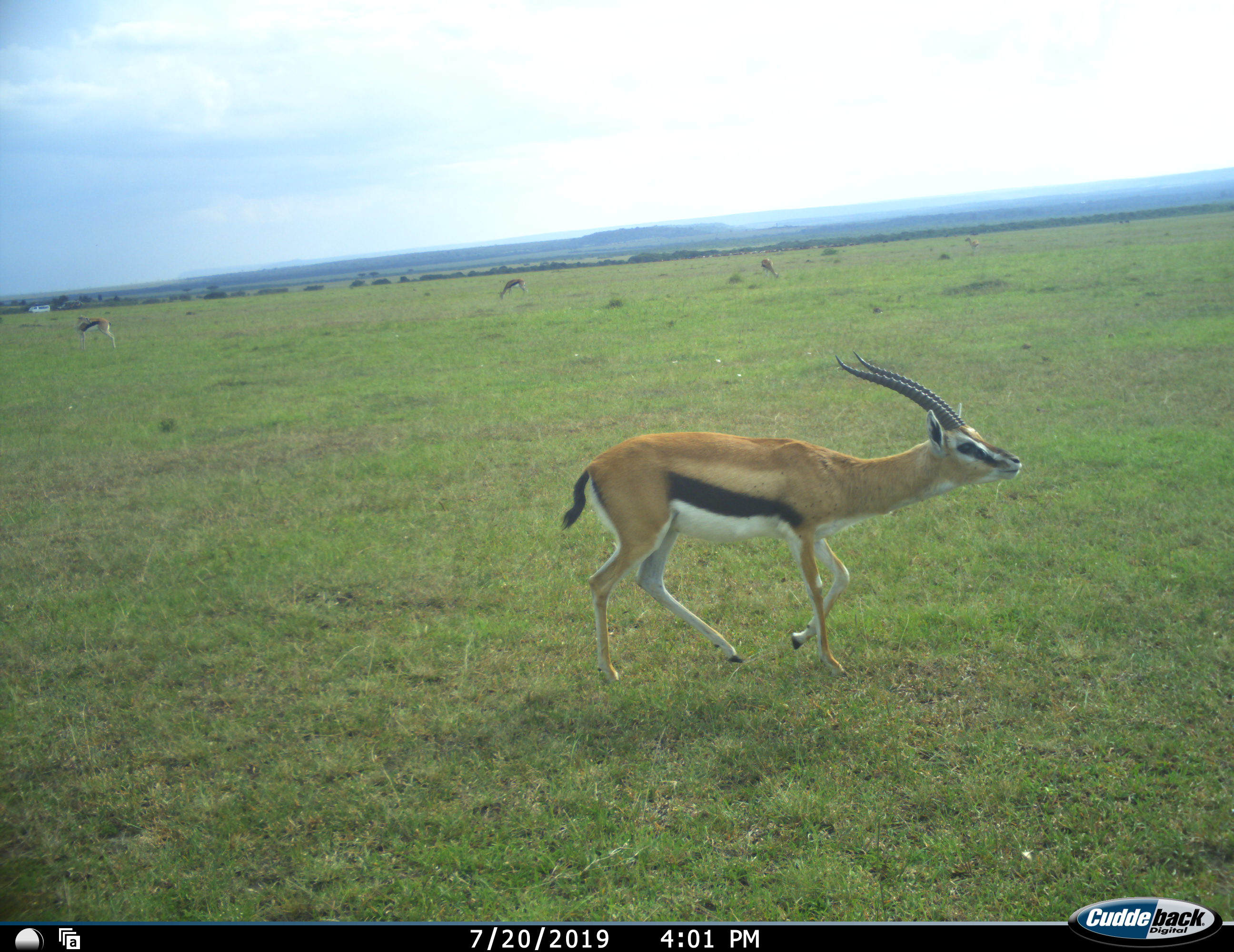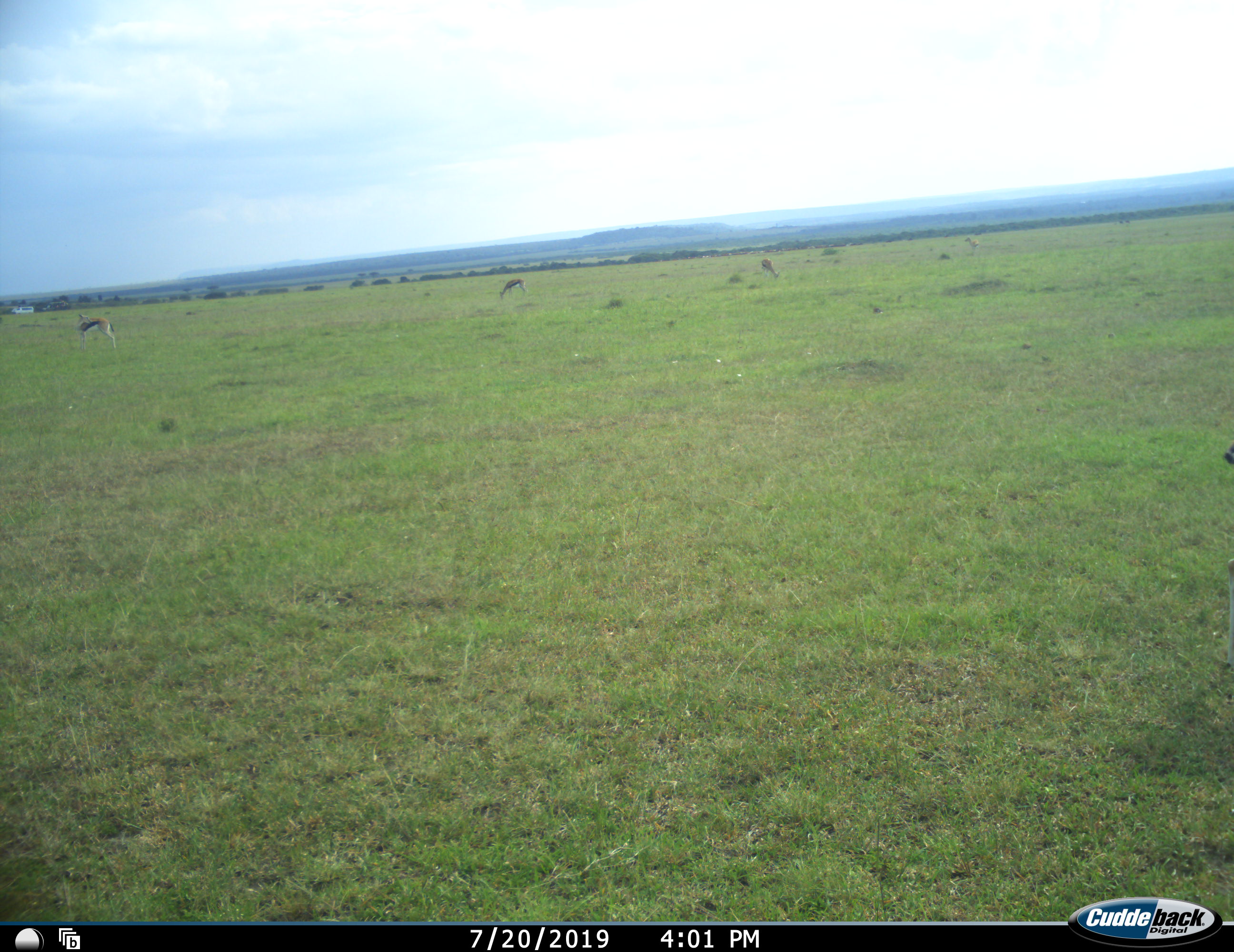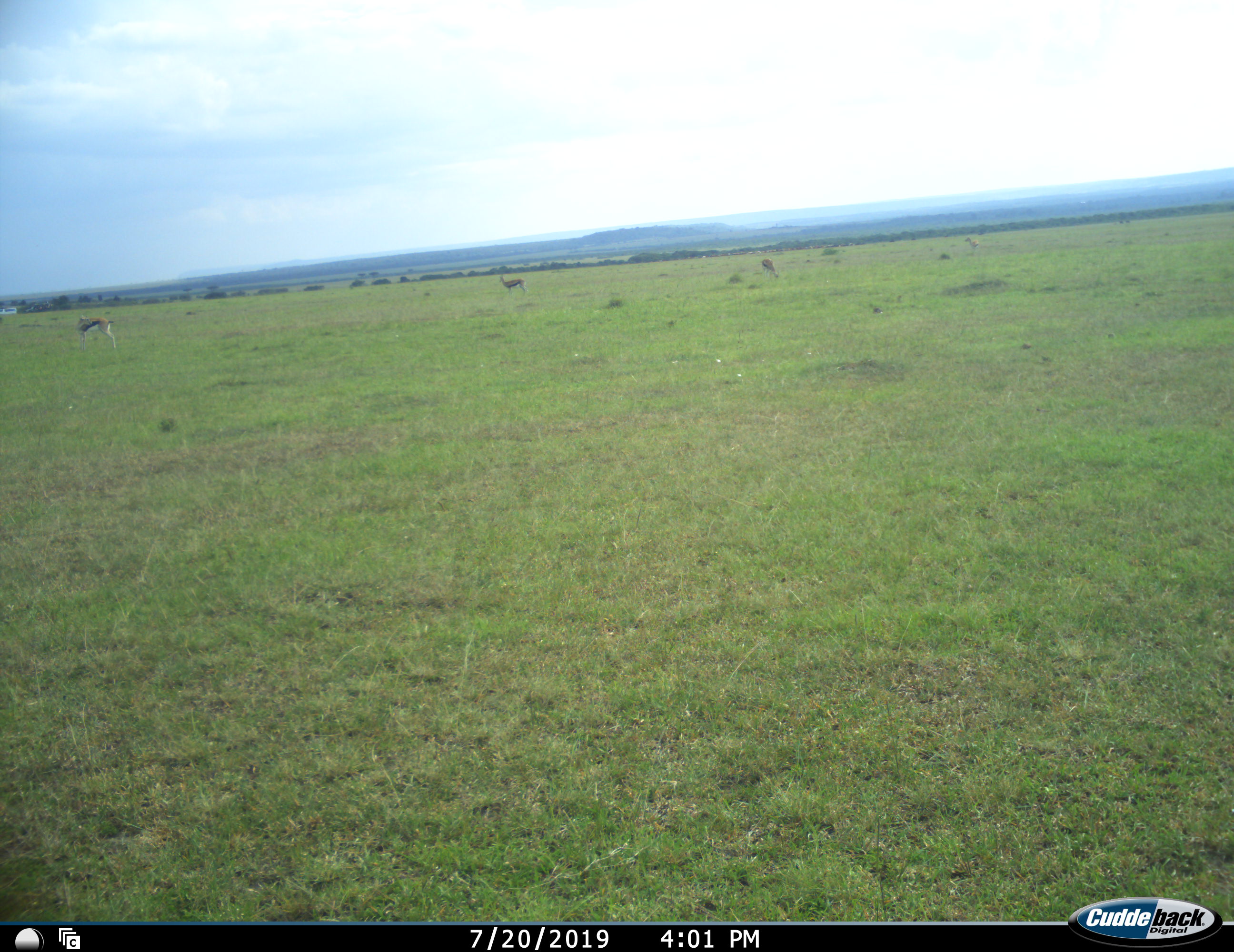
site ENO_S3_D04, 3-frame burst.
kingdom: Animalia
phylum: Chordata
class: Mammalia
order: Artiodactyla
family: Bovidae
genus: Eudorcas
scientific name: Eudorcas thomsonii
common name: thomson's gazelle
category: gazellethomsons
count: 5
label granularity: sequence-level